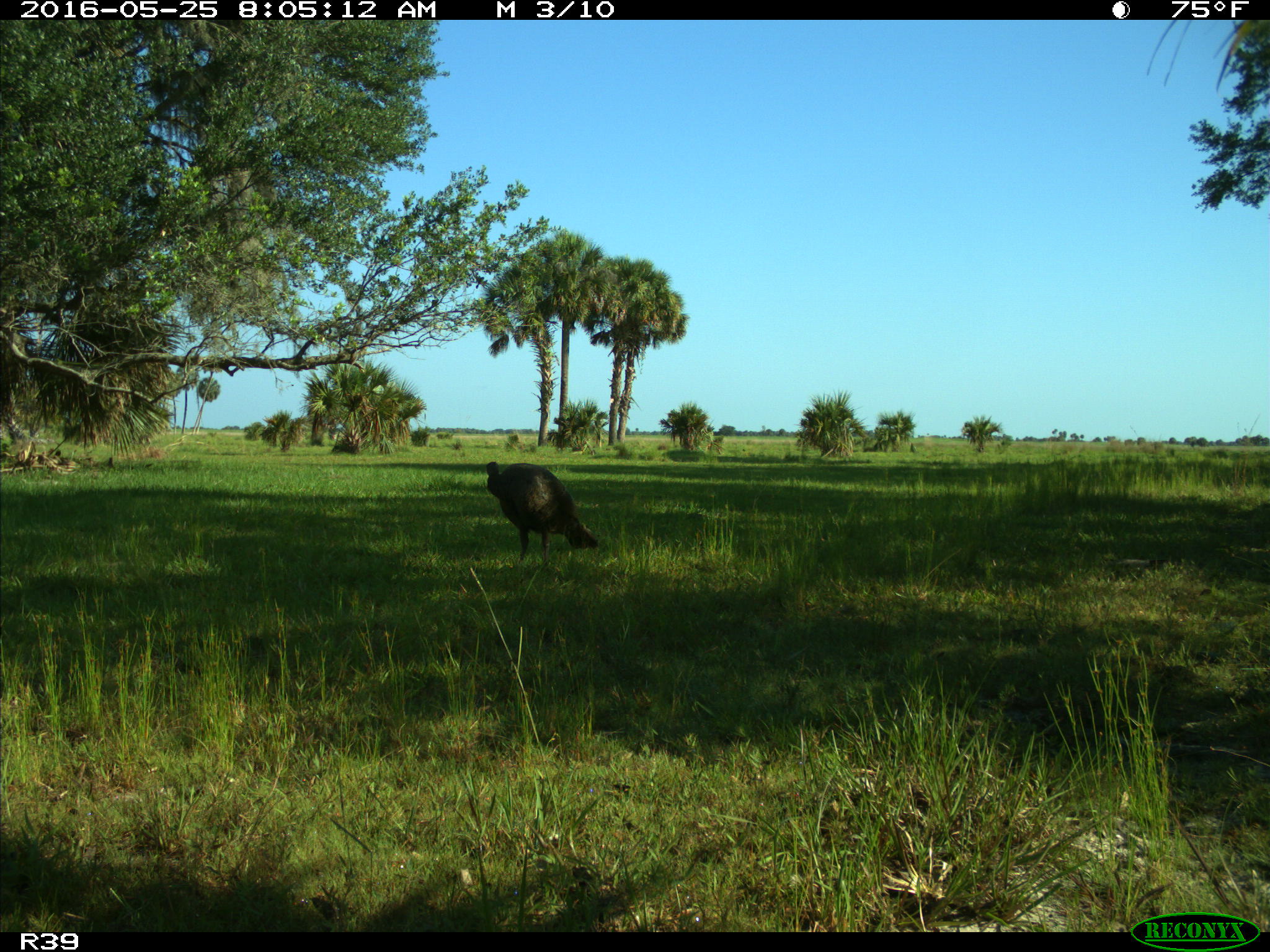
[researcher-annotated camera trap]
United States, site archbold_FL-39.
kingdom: Animalia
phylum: Chordata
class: Aves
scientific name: Aves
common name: birds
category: unidentified bird